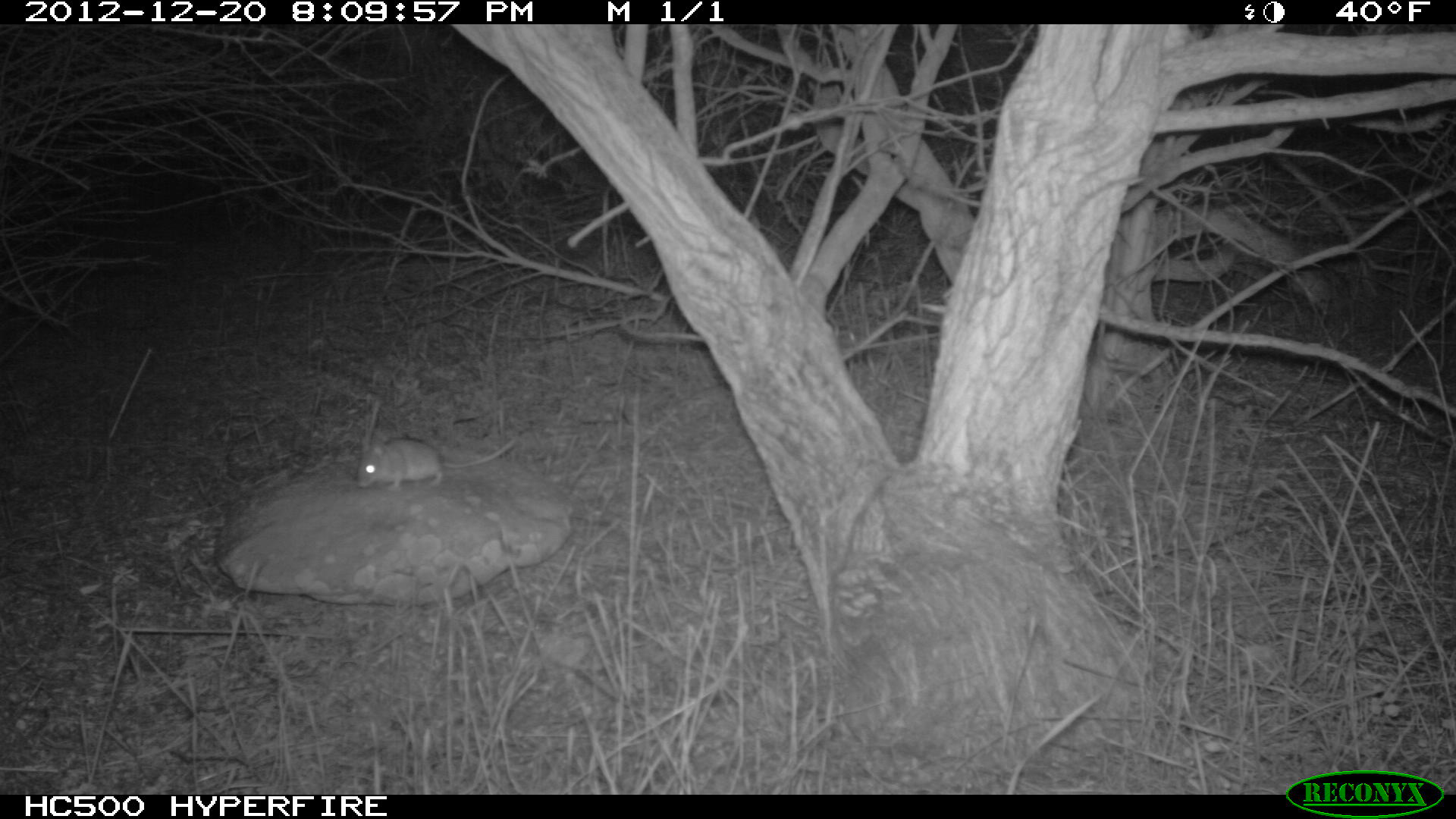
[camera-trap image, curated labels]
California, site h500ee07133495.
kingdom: Animalia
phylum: Chordata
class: Mammalia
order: Rodentia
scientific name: Rodentia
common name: rodent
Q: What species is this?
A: Rodent (Rodentia).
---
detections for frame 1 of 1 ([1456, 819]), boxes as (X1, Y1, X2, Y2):
rodent: (355, 437, 516, 491)